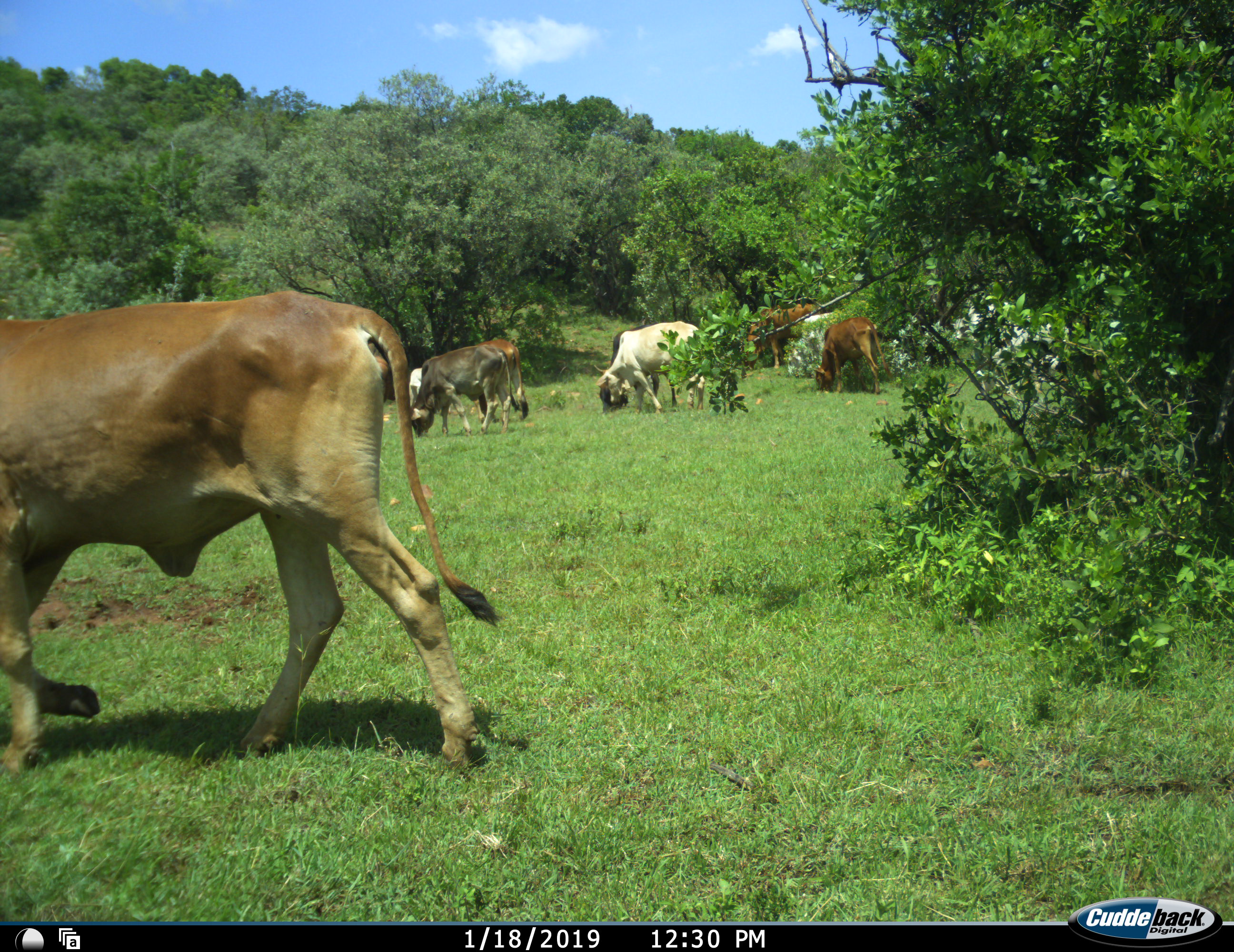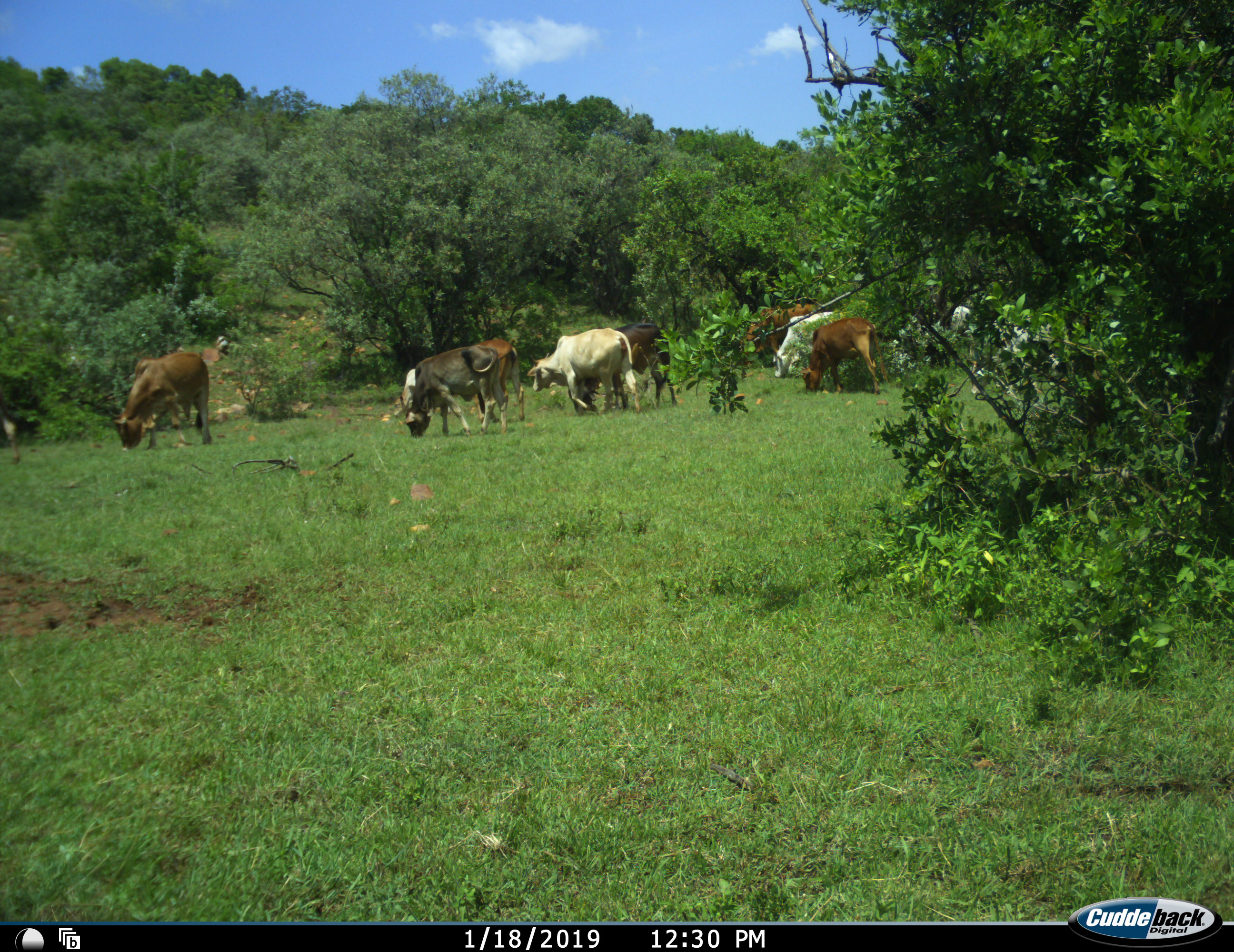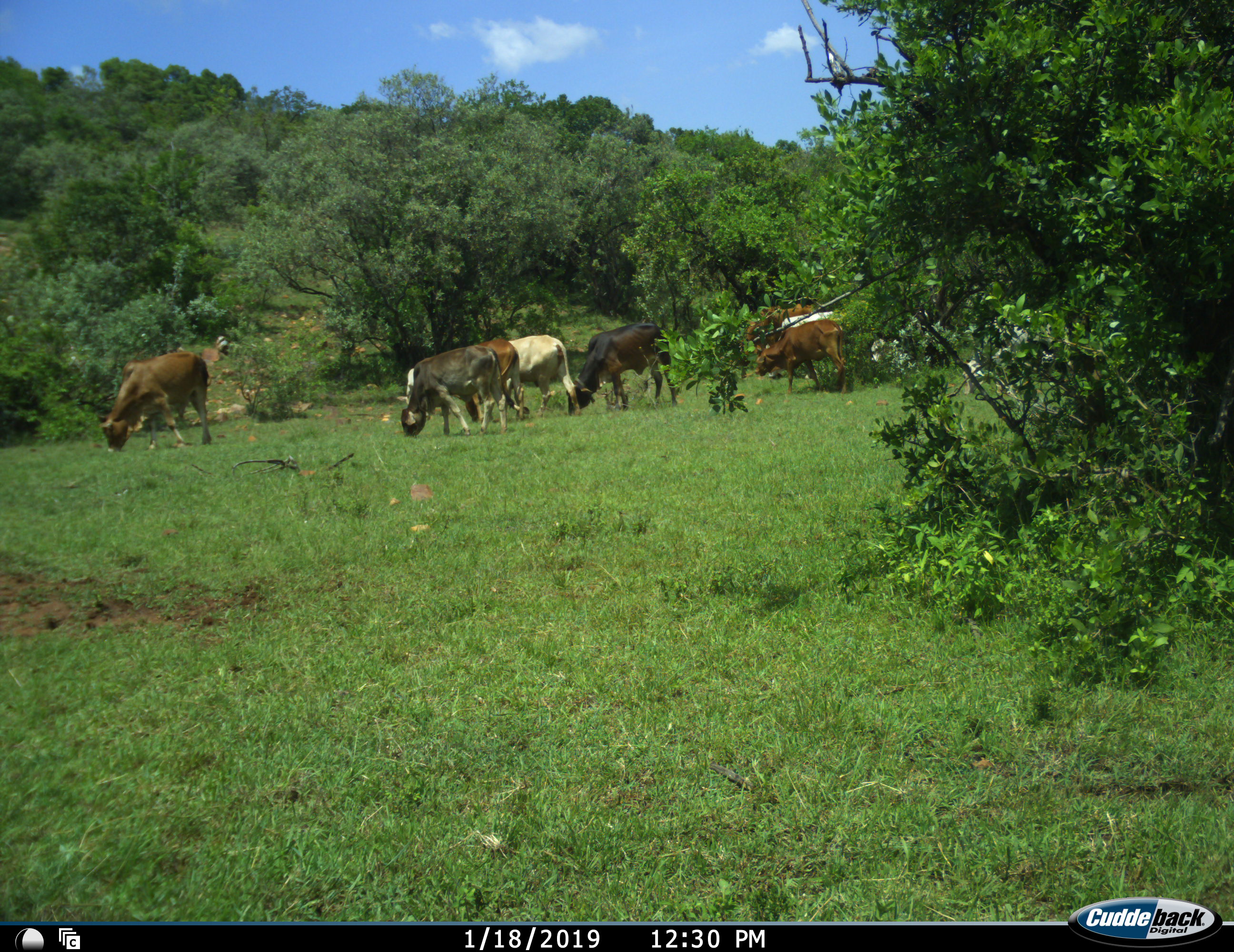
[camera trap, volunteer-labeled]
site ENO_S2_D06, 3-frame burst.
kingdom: Animalia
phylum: Chordata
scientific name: Vertebrata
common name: domestic animal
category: domesticanimal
Domesticanimal (domestic animal) (Vertebrata), count 11-50. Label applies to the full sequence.